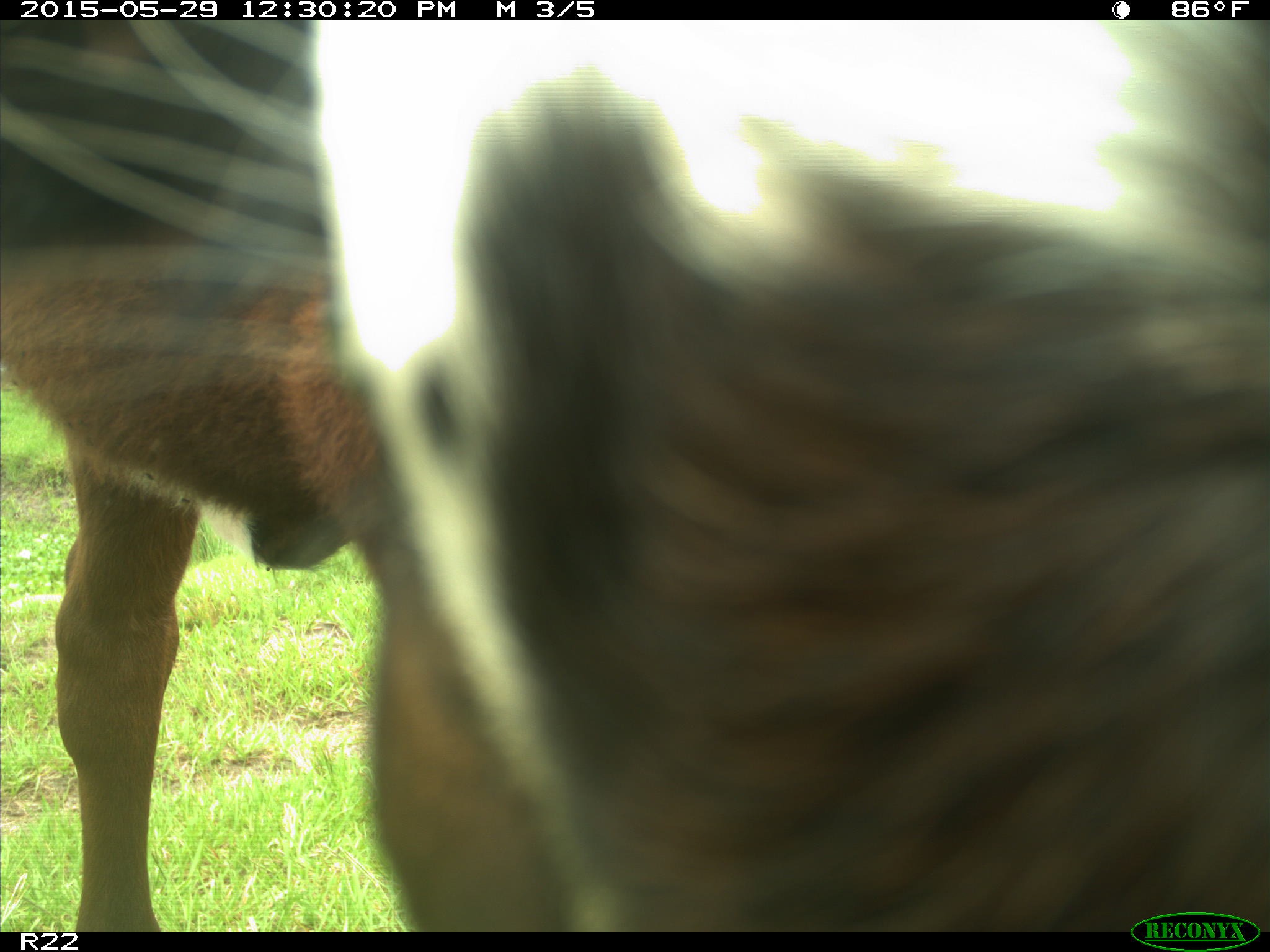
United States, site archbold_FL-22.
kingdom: Animalia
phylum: Chordata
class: Mammalia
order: Artiodactyla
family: Bovidae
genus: Bos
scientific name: Bos taurus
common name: domestic cow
Bos taurus (domestic cow).